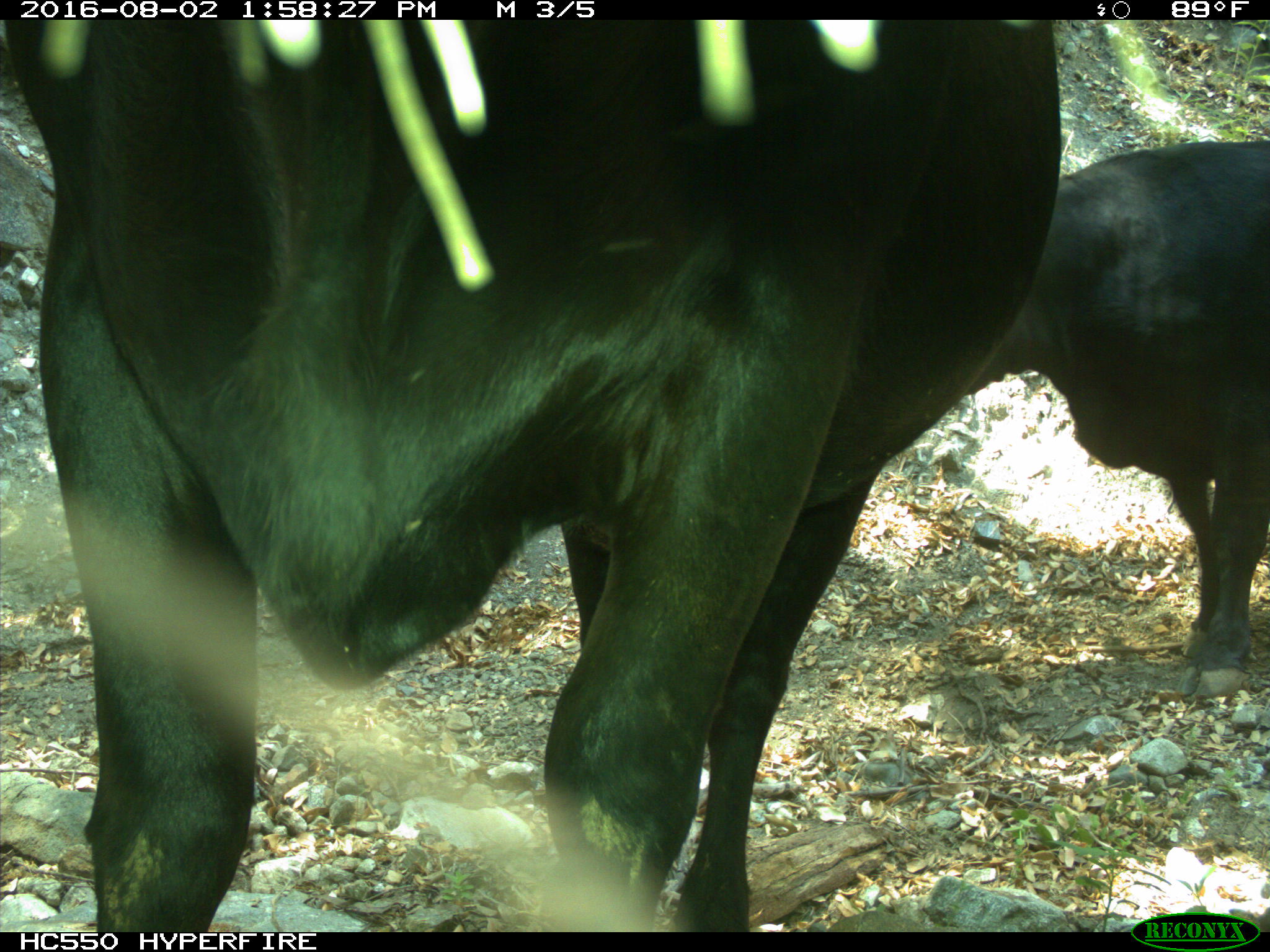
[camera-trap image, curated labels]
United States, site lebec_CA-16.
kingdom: Animalia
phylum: Chordata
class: Mammalia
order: Artiodactyla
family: Bovidae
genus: Bos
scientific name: Bos taurus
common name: domestic cow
Bos taurus (domestic cow).